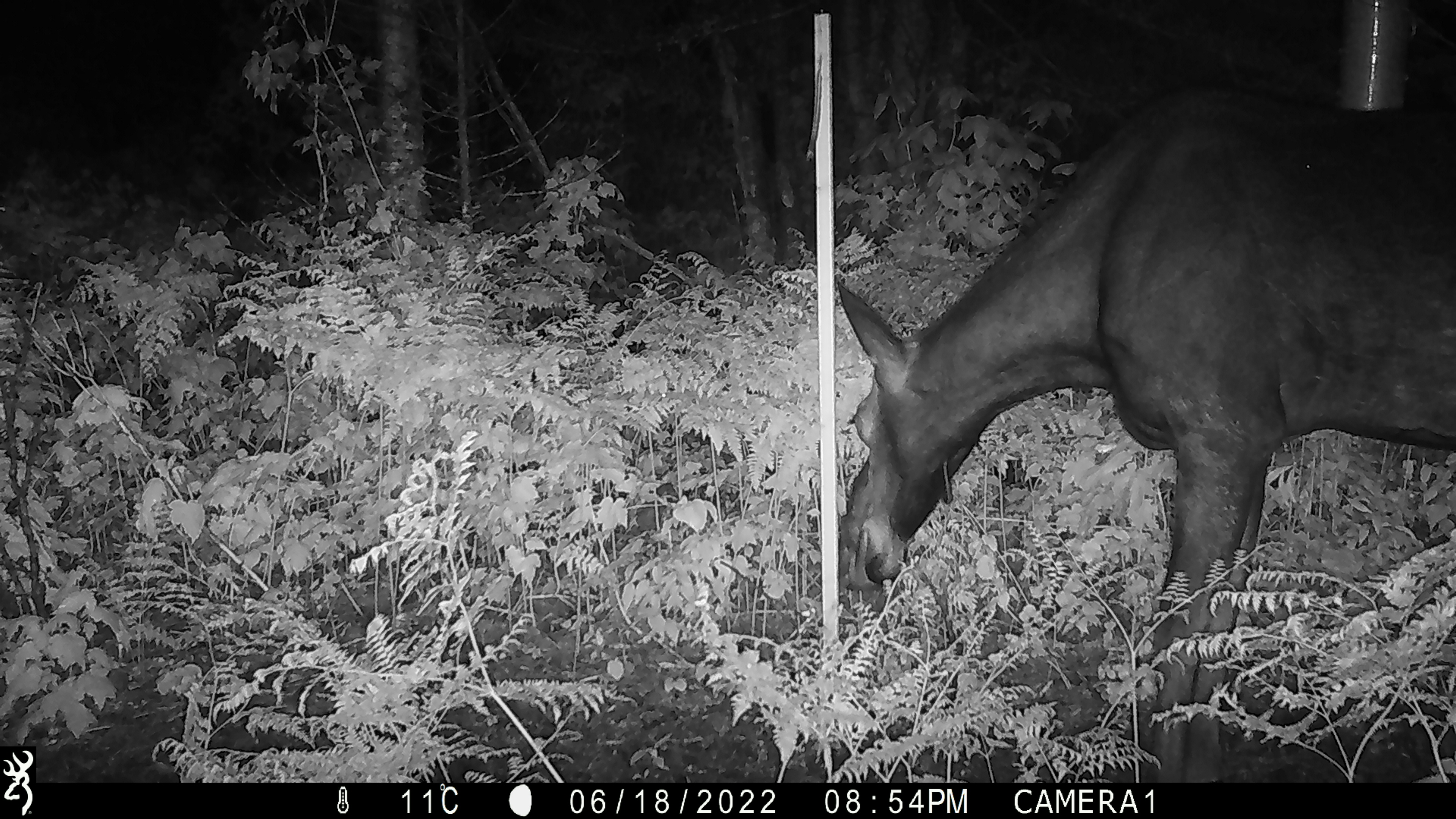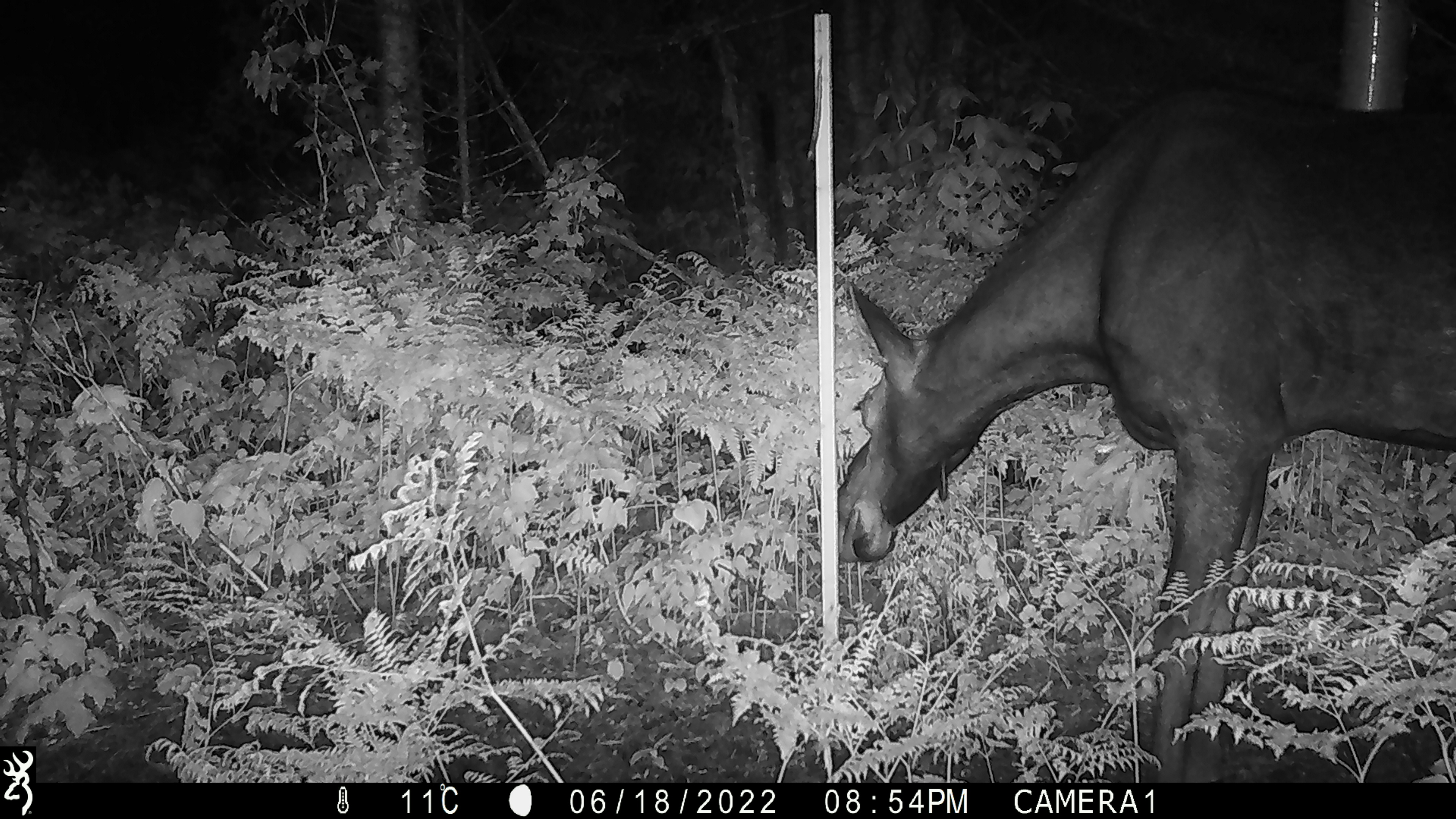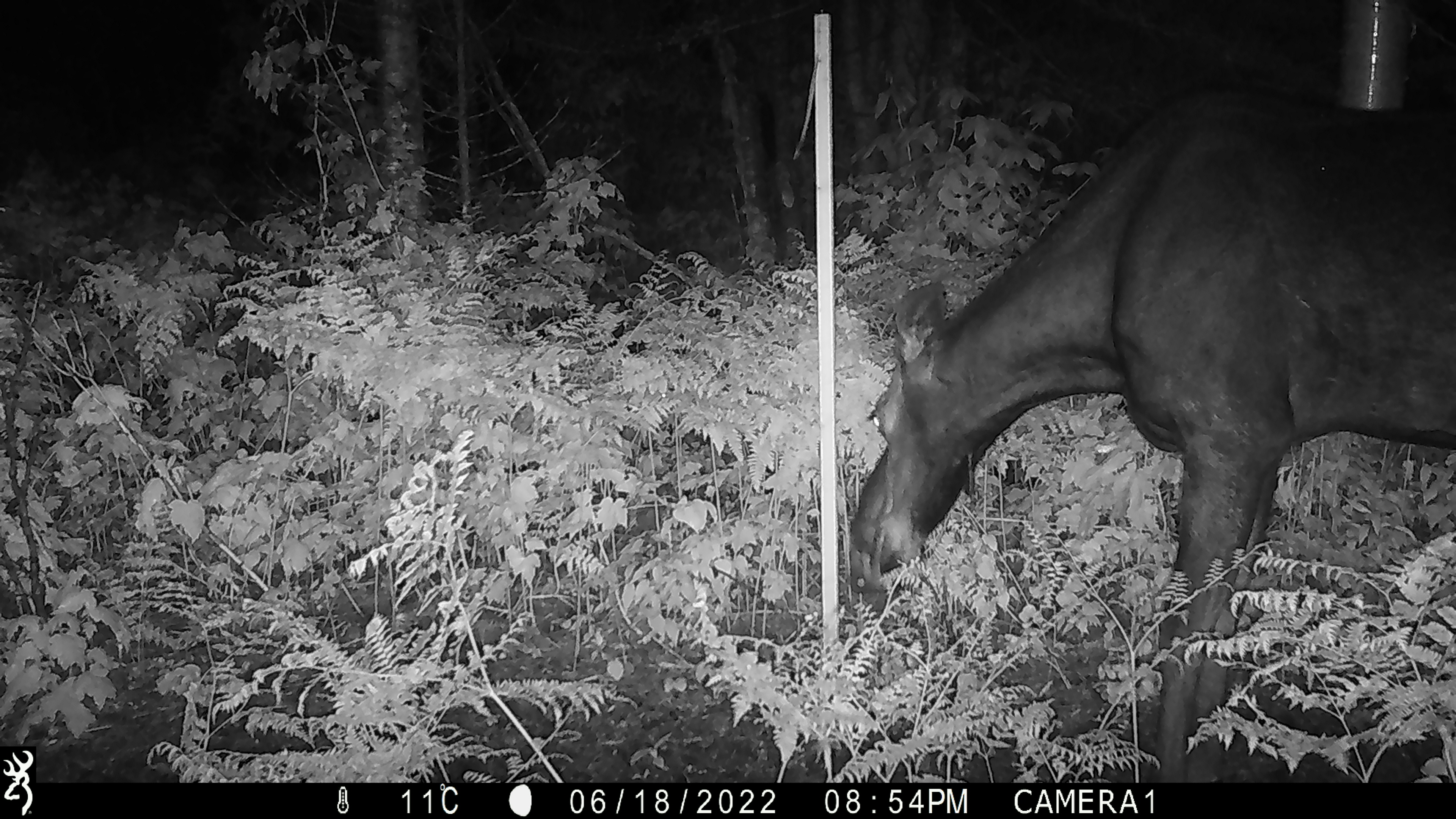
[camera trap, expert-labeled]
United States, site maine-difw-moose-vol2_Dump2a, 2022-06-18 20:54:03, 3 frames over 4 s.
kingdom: Animalia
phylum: Chordata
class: Mammalia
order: Artiodactyla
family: Cervidae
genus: Alces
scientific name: Alces alces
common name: moose